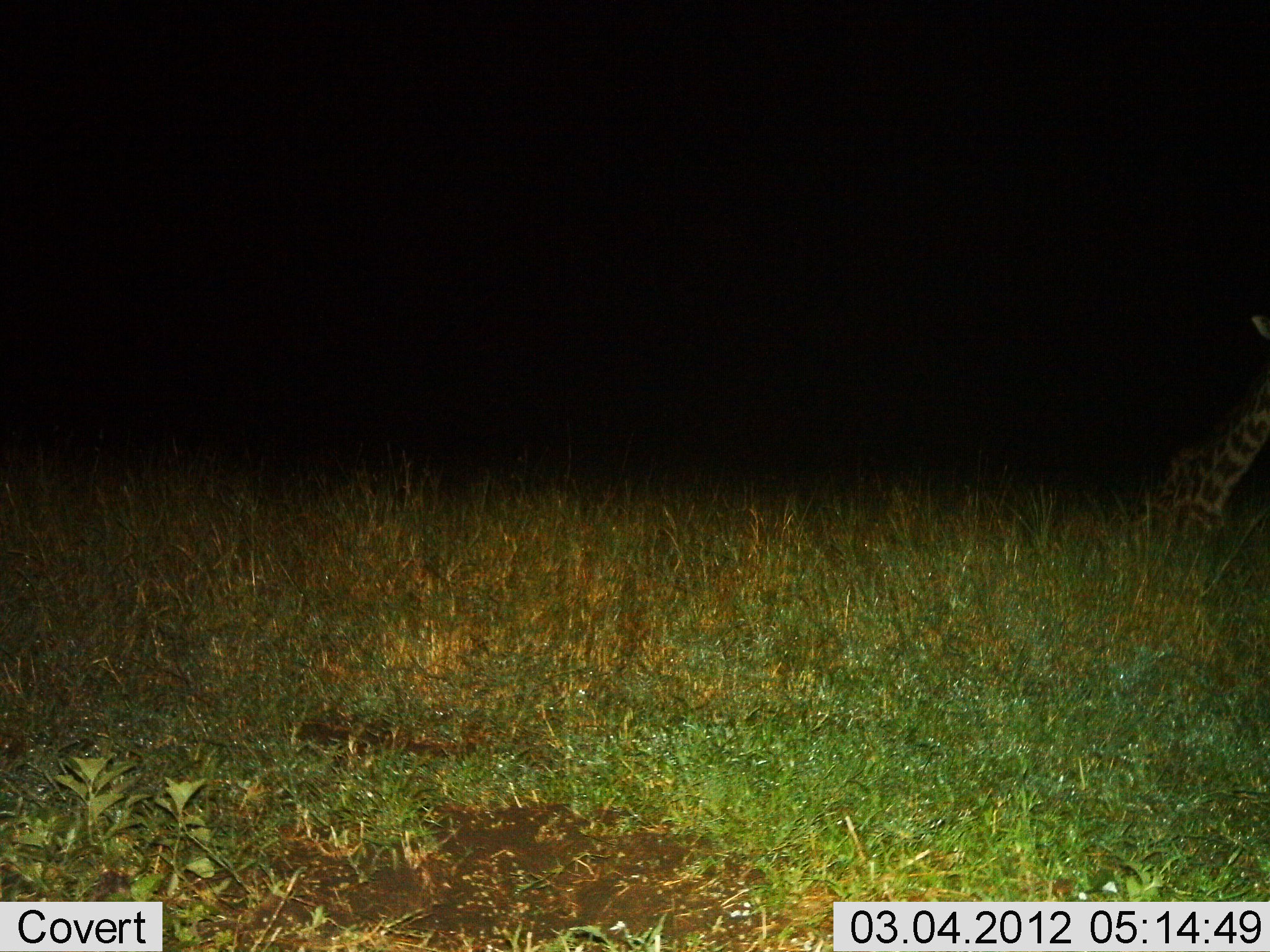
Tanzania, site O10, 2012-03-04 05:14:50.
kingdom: Animalia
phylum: Chordata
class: Mammalia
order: Artiodactyla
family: Giraffidae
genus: Giraffa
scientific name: Giraffa camelopardalis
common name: giraffe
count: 1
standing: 33%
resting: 61%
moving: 6%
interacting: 0%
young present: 0%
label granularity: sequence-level